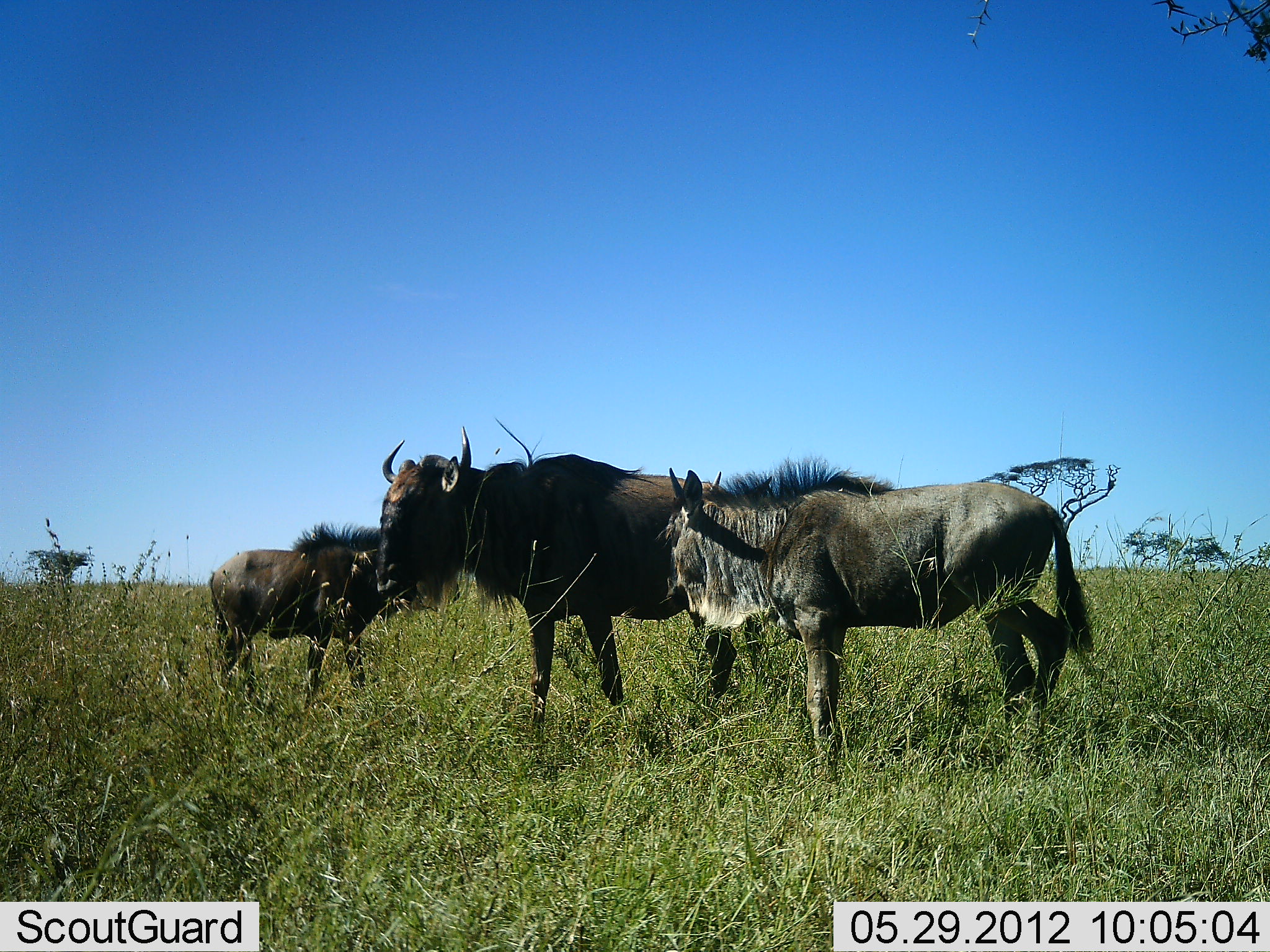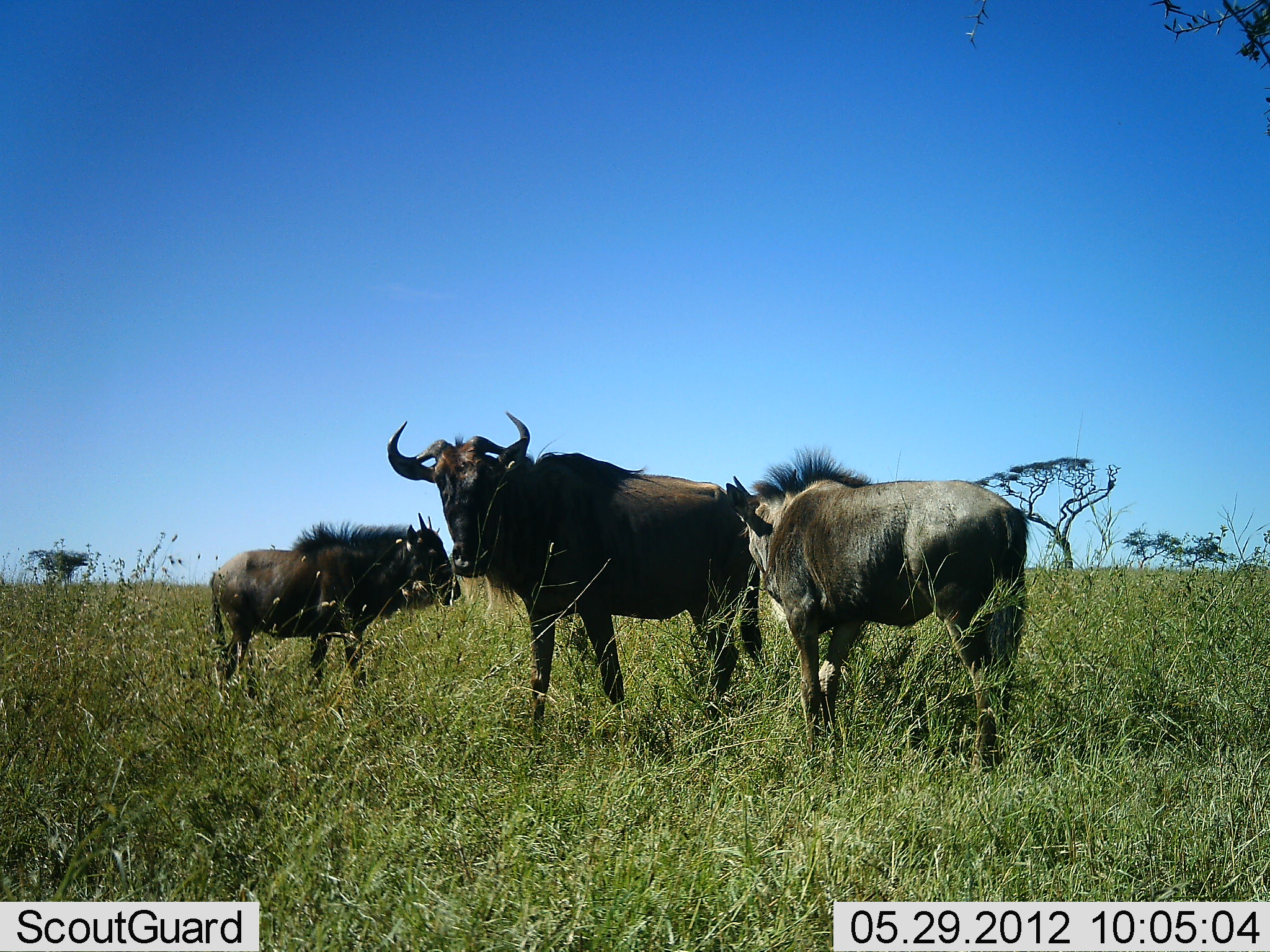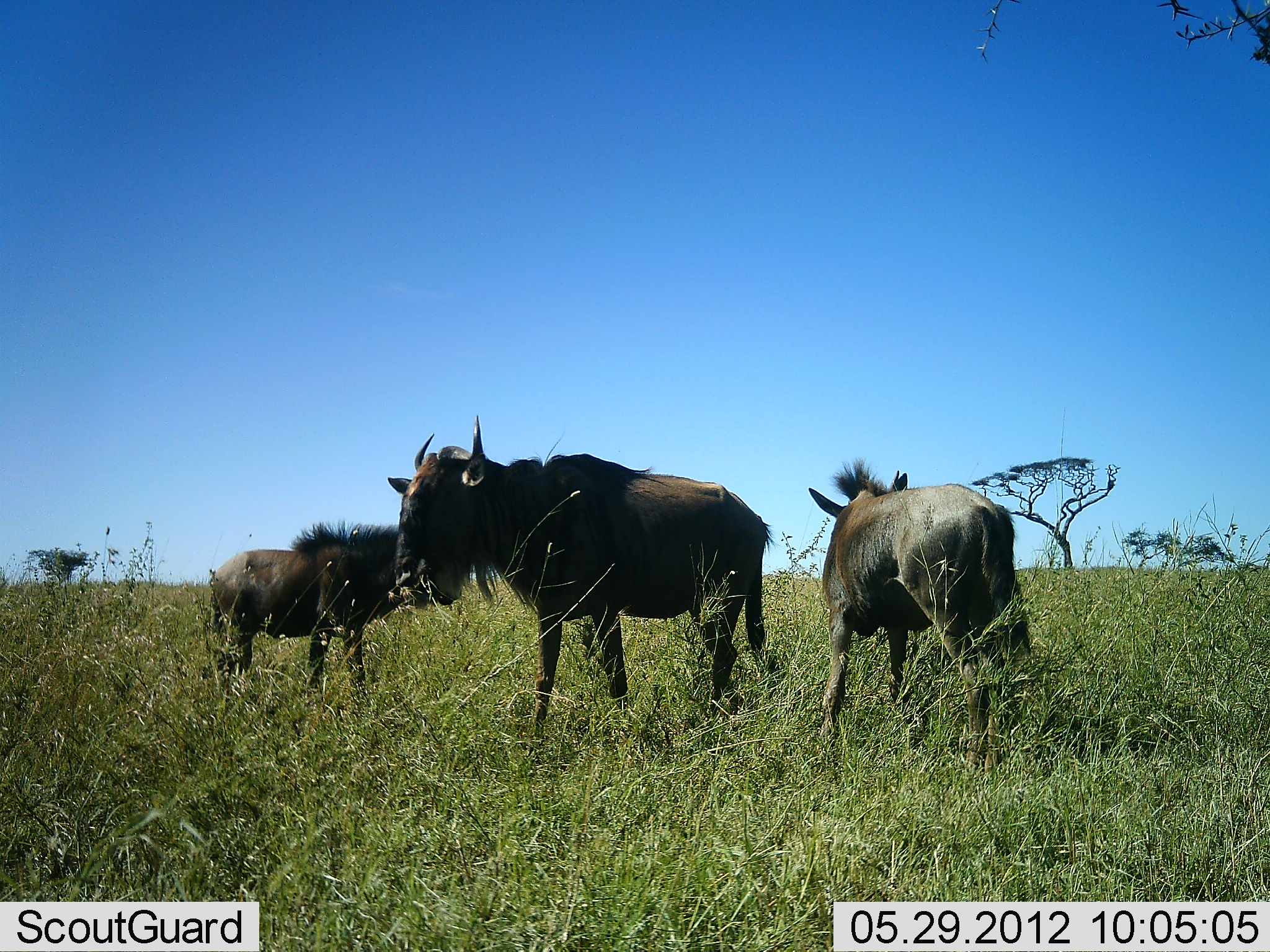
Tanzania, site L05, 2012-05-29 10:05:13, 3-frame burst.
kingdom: Animalia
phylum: Chordata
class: Mammalia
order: Artiodactyla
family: Bovidae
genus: Connochaetes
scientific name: Connochaetes taurinus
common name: blue wildebeest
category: wildebeest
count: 3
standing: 100%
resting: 0%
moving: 40%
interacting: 0%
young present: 50%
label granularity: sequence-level